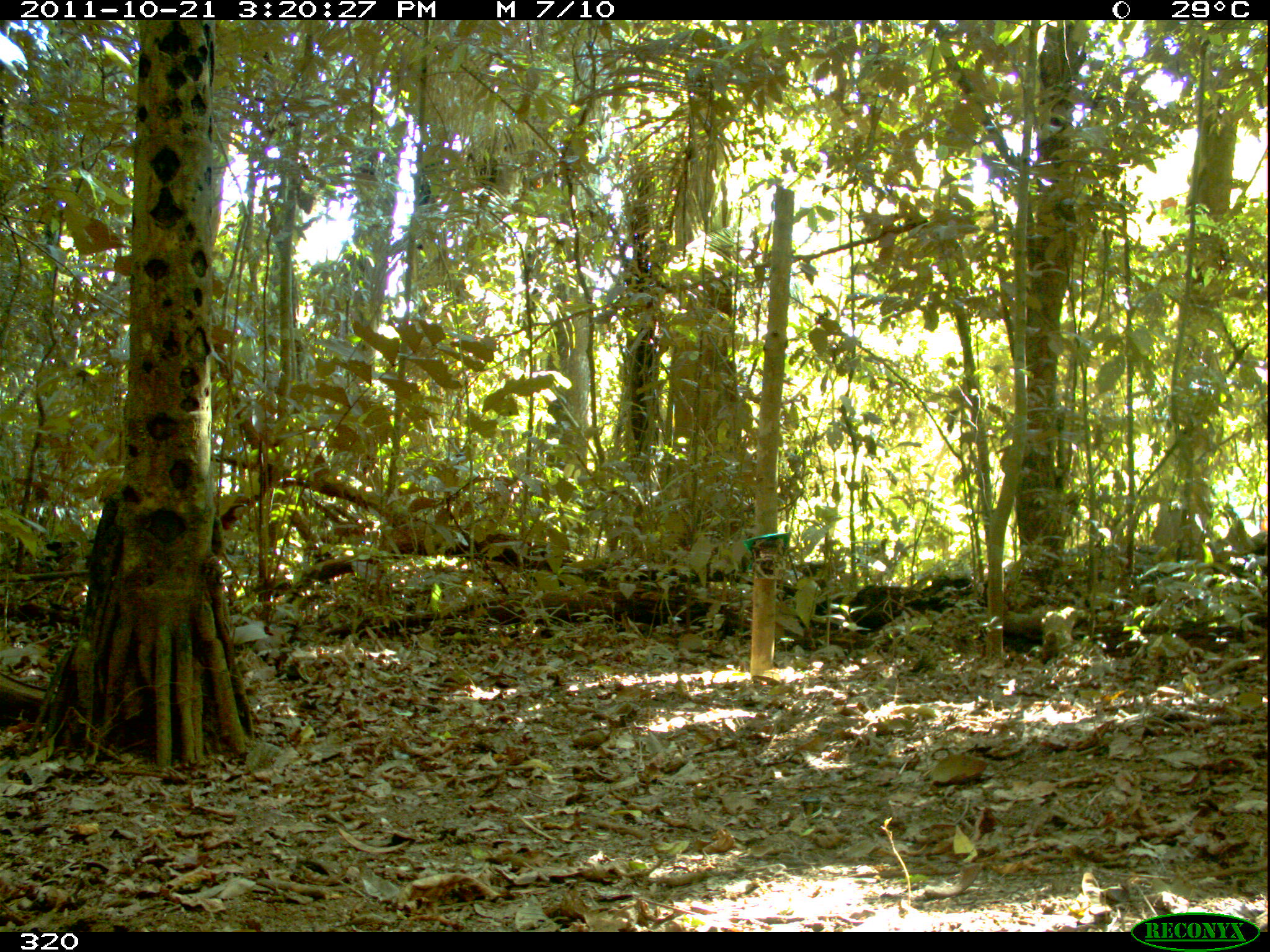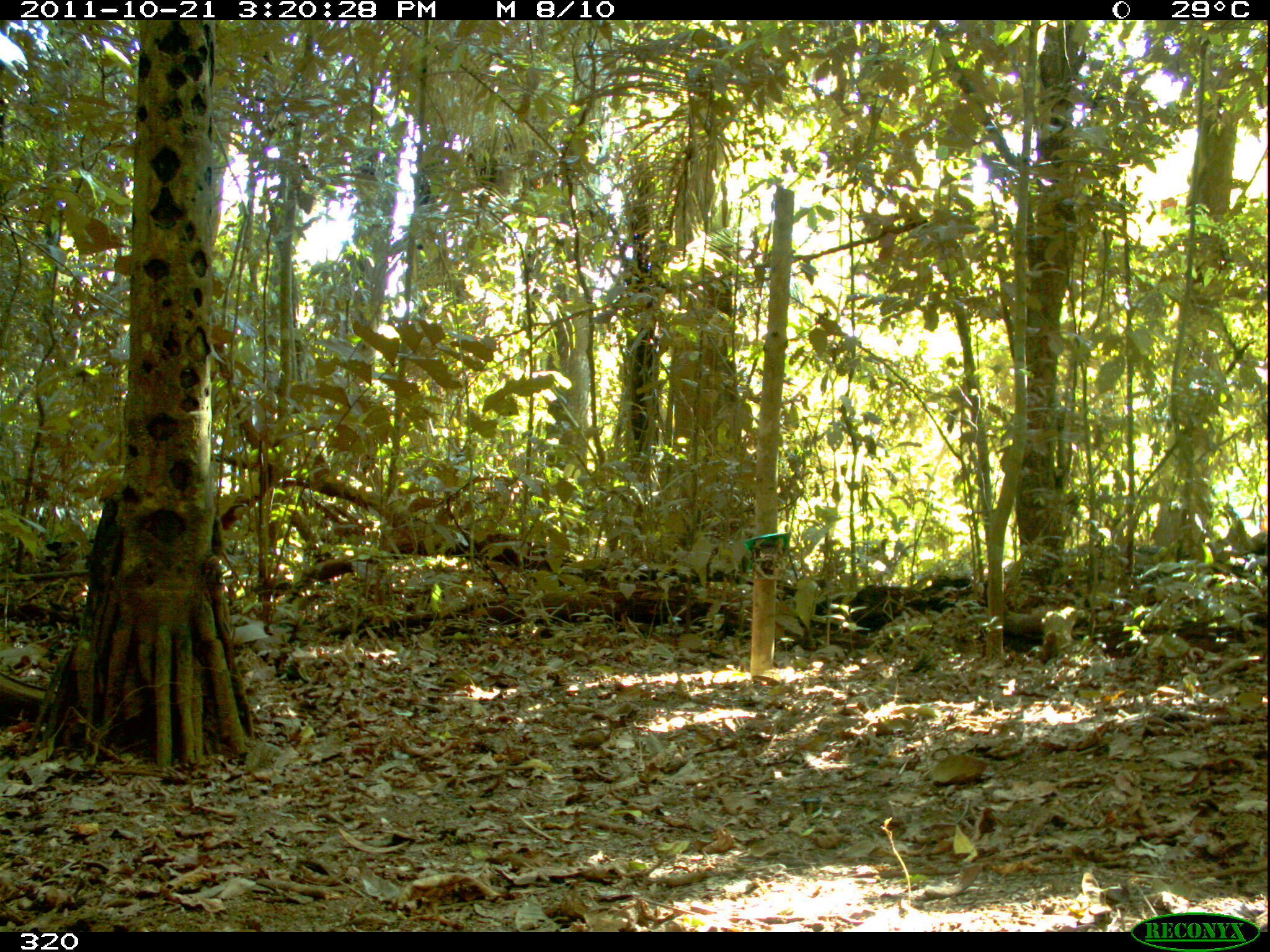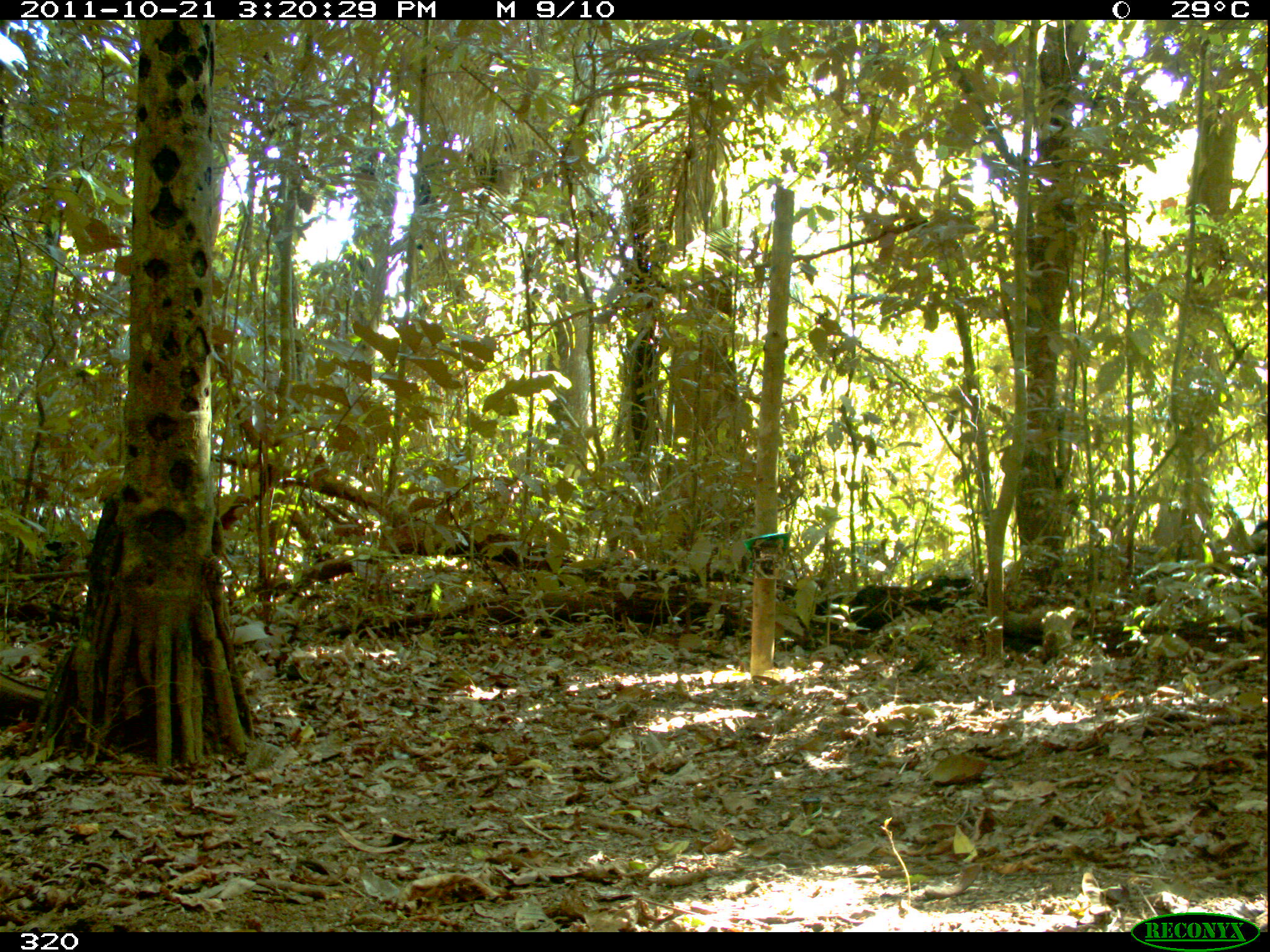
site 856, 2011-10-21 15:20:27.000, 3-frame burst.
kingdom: Animalia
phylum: Chordata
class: Mammalia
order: Artiodactyla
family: Tayassuidae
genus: Tayassu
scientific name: Tayassu pecari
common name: white-lipped peccary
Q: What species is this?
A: Tayassu pecari (white-lipped peccary).